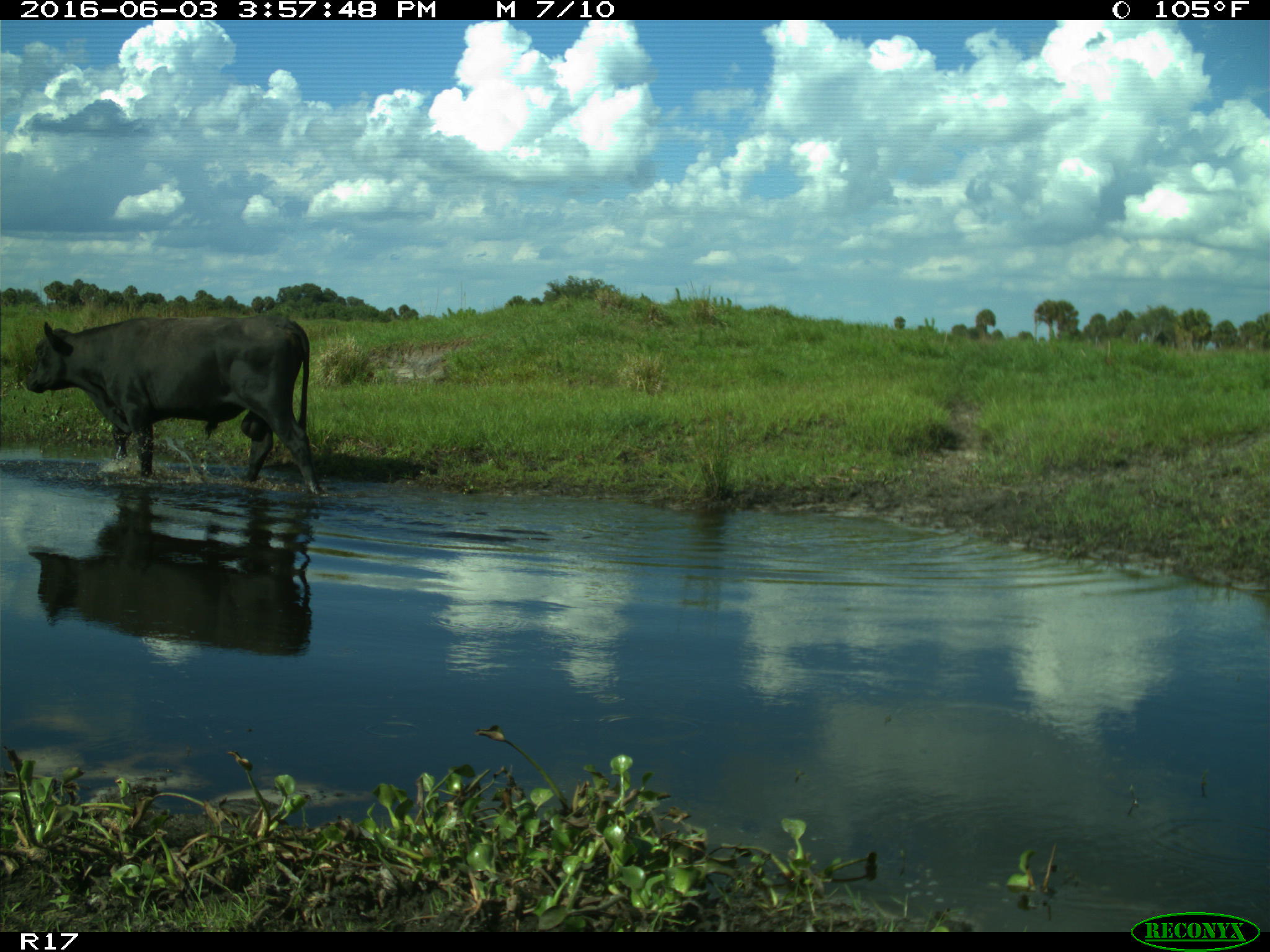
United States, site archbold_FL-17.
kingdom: Animalia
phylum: Chordata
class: Mammalia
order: Artiodactyla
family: Bovidae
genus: Bos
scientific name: Bos taurus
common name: domestic cow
Bos taurus (domestic cow).